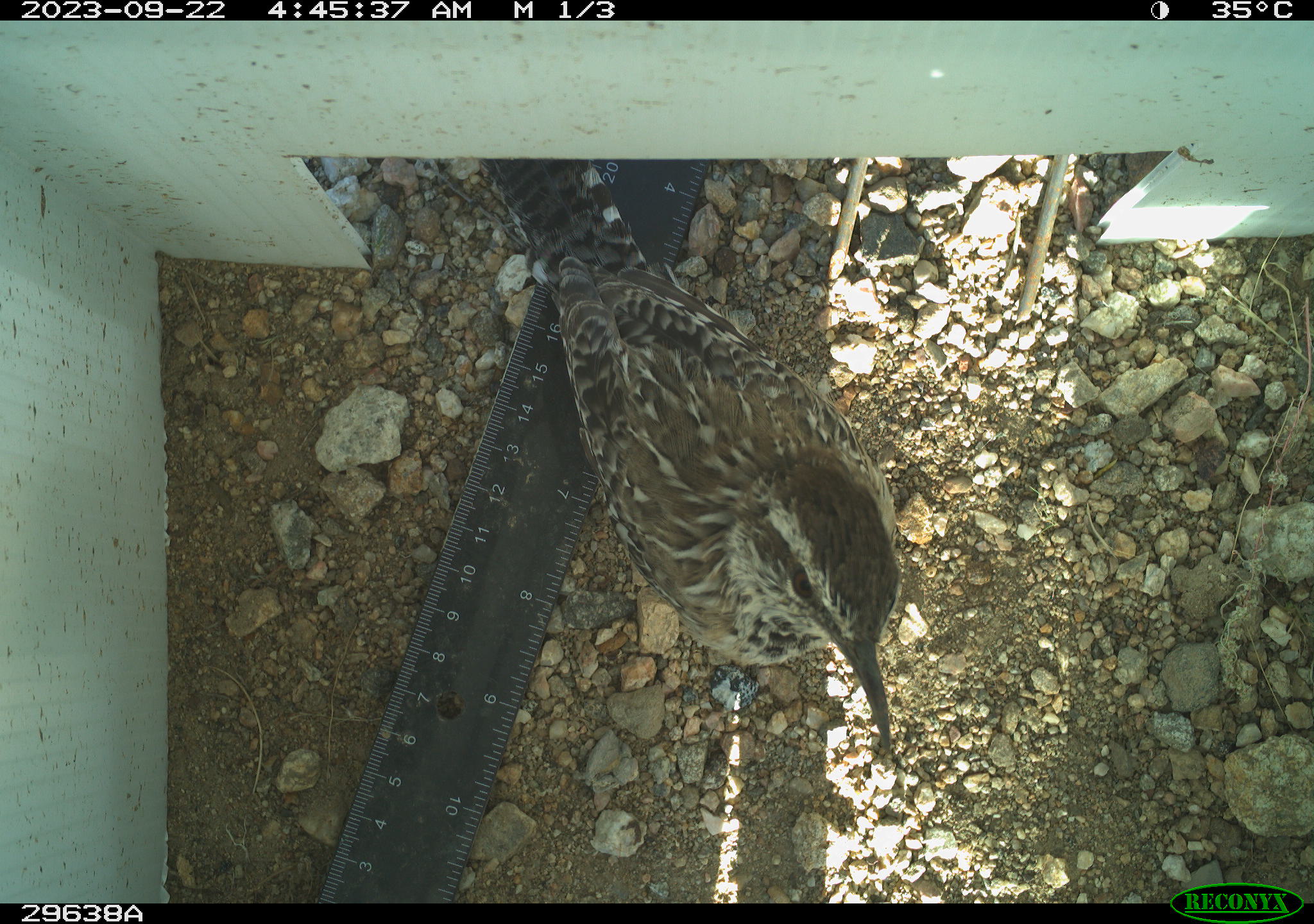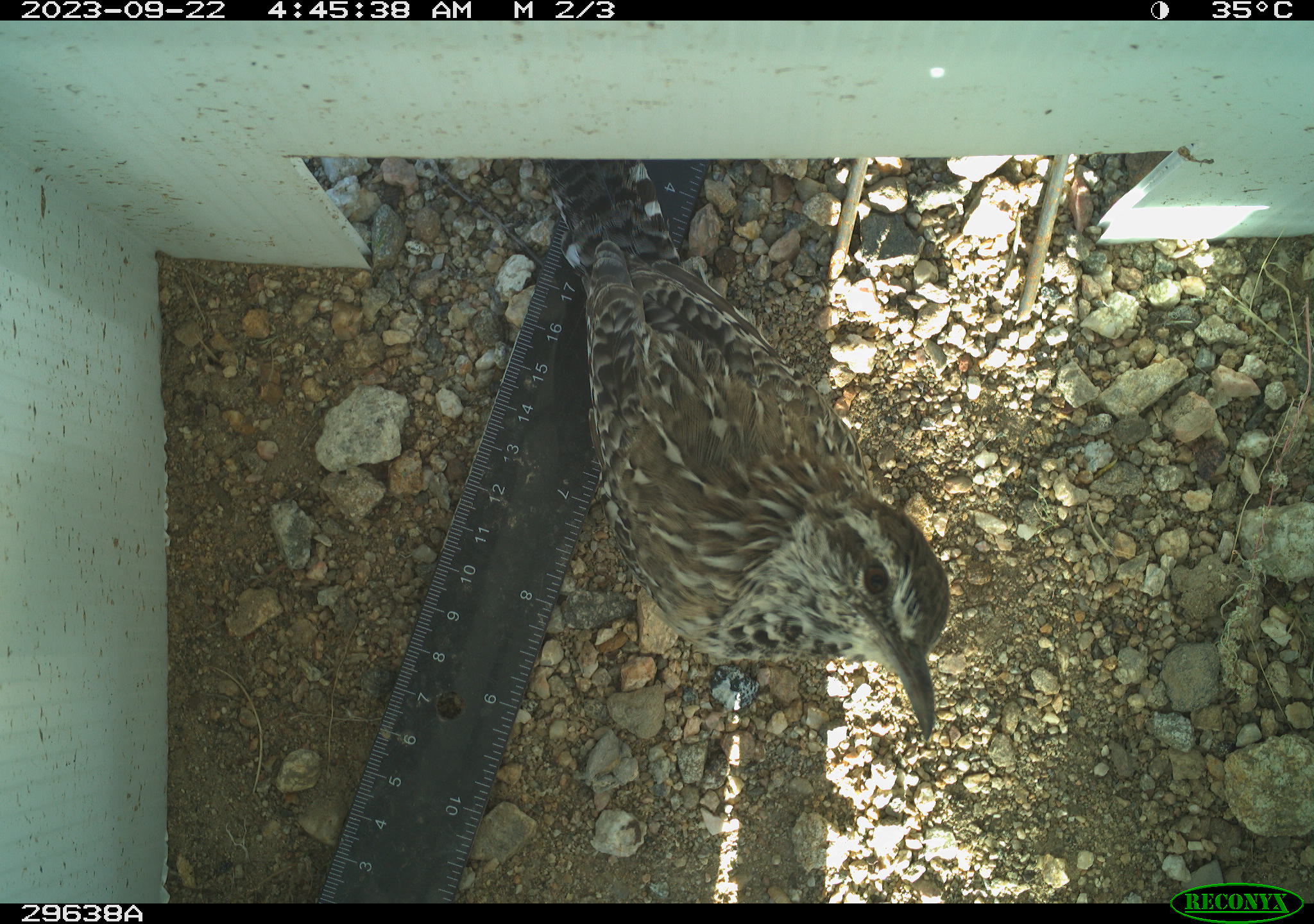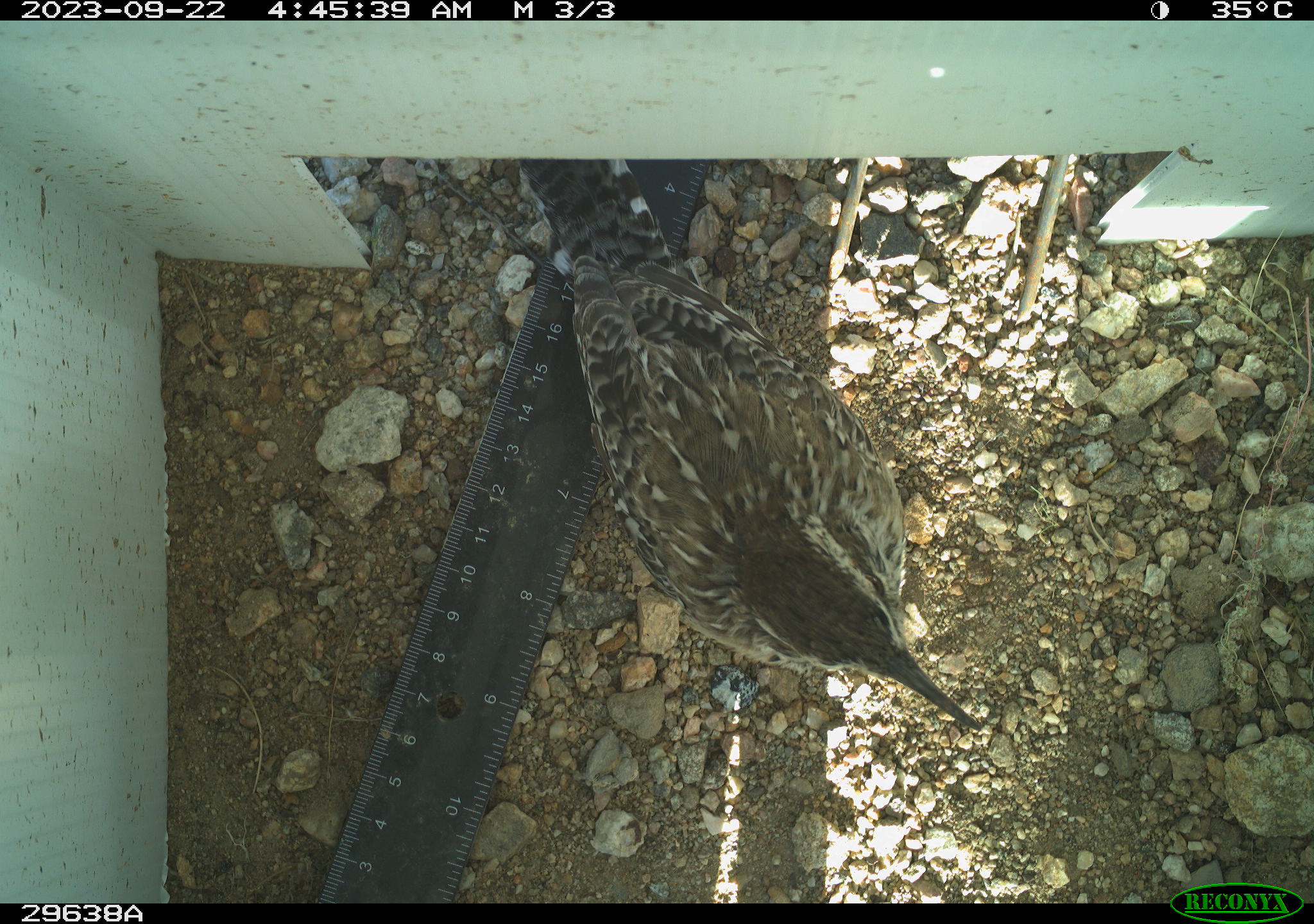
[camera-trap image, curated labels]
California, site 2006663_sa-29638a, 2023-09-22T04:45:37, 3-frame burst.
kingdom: Animalia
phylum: Chordata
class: Aves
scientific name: Aves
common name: bird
Bird (Aves).